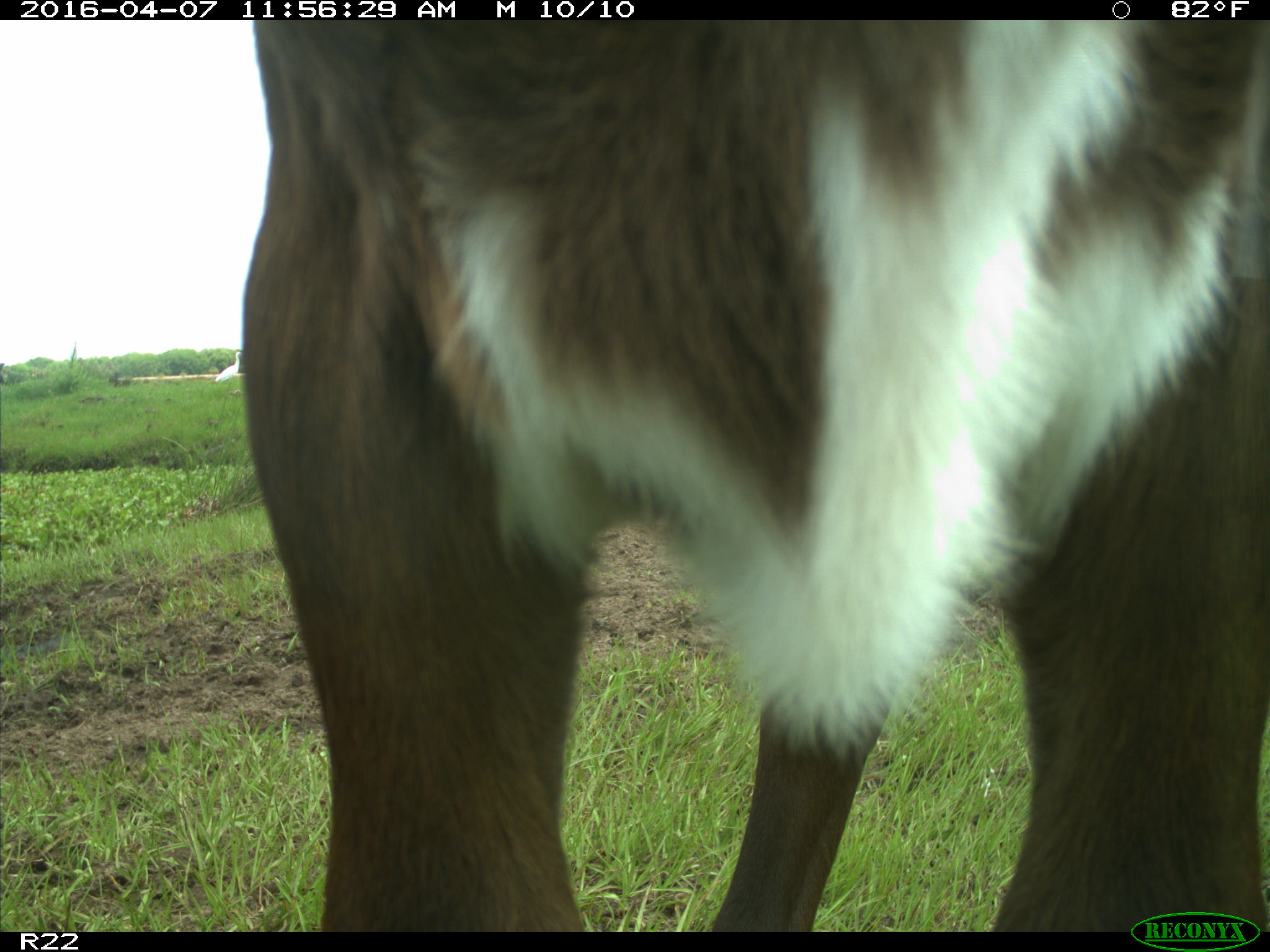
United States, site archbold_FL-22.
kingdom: Animalia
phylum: Chordata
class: Mammalia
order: Artiodactyla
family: Bovidae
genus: Bos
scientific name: Bos taurus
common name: domestic cow